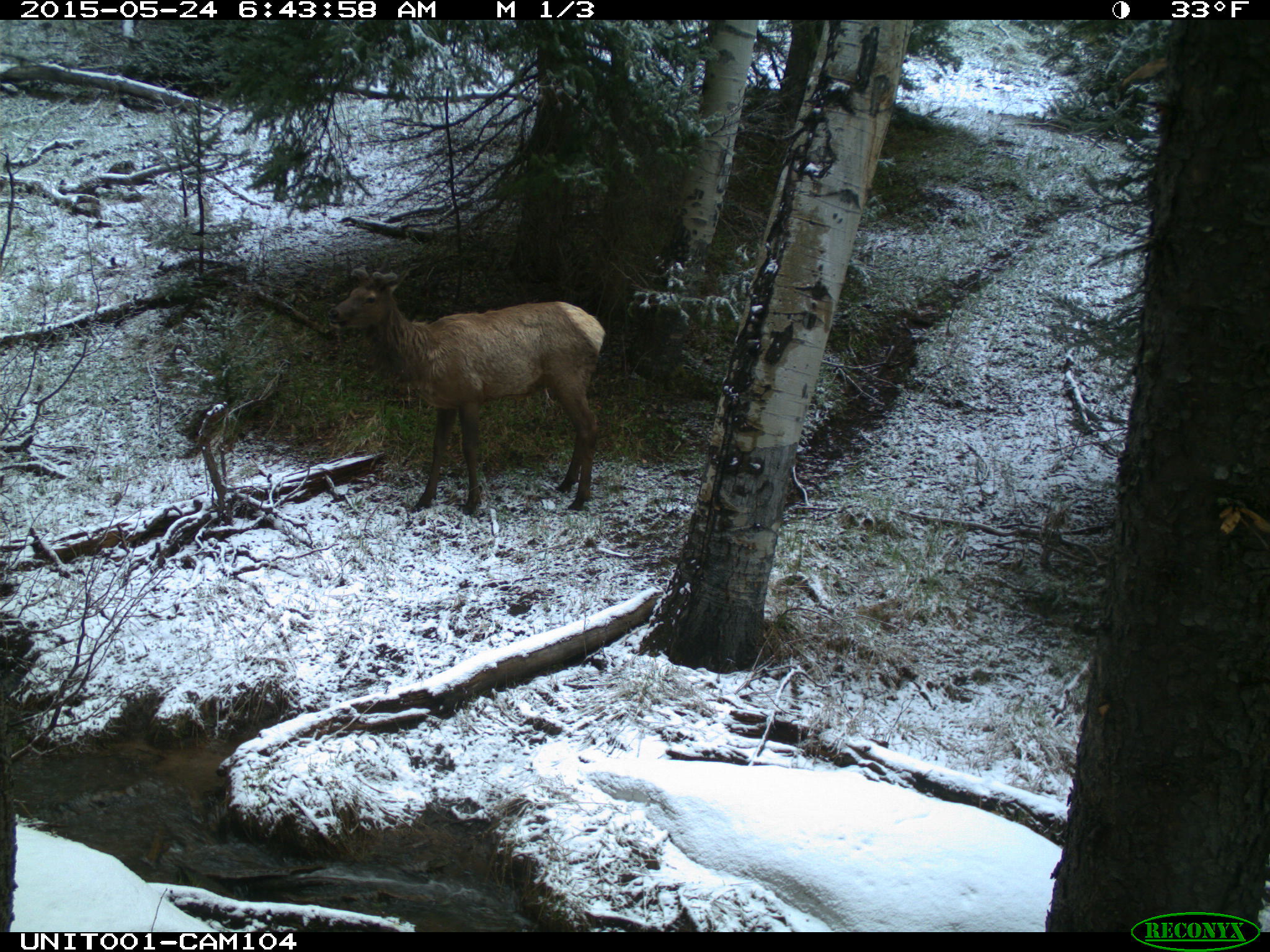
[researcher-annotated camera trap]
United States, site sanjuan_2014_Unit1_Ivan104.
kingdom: Animalia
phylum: Chordata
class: Mammalia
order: Artiodactyla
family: Cervidae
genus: Cervus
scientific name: Cervus elaphus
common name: red deer